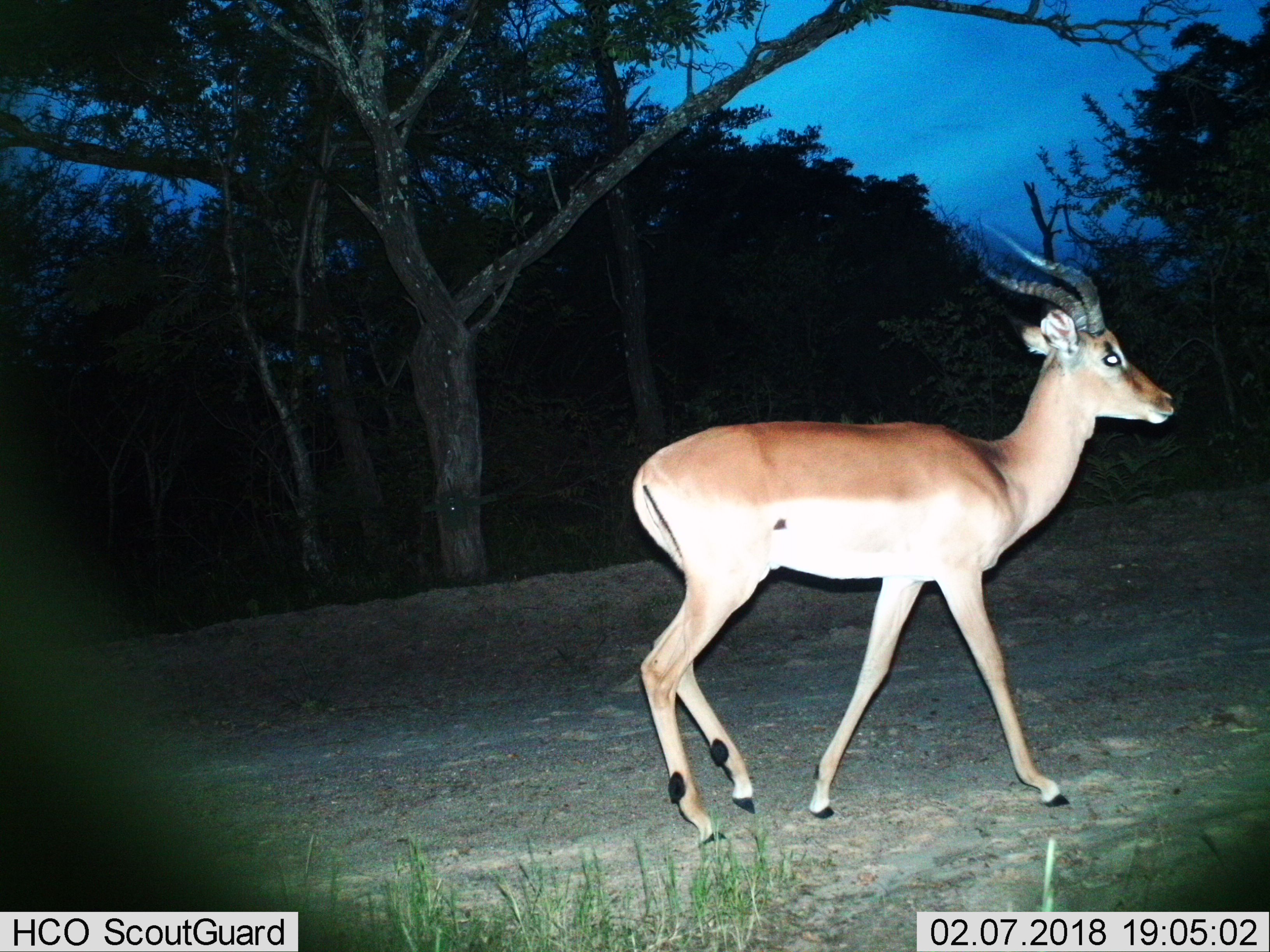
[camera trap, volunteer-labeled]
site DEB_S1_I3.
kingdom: Animalia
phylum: Chordata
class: Mammalia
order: Artiodactyla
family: Bovidae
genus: Aepyceros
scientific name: Aepyceros melampus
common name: impala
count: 1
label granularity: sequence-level